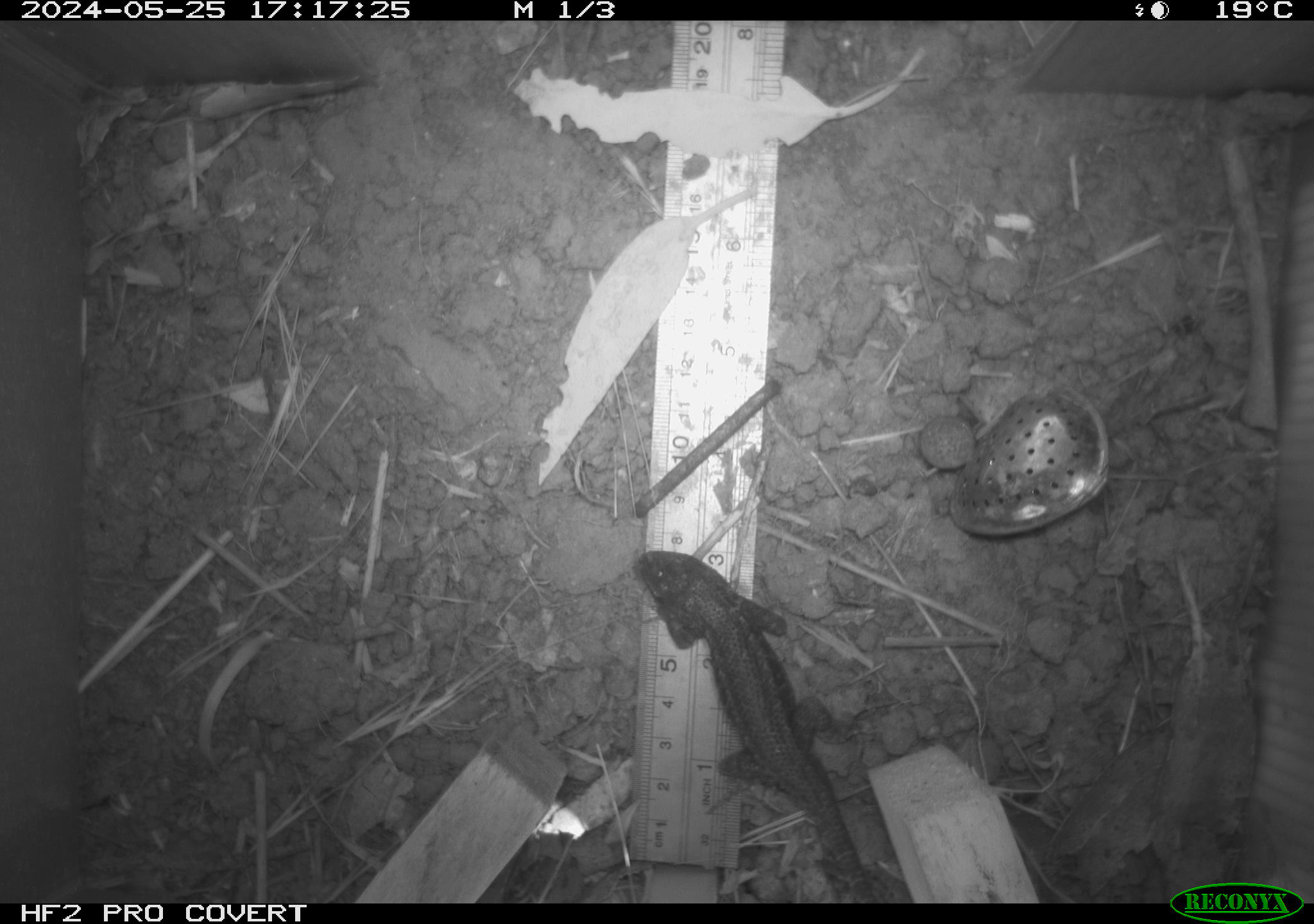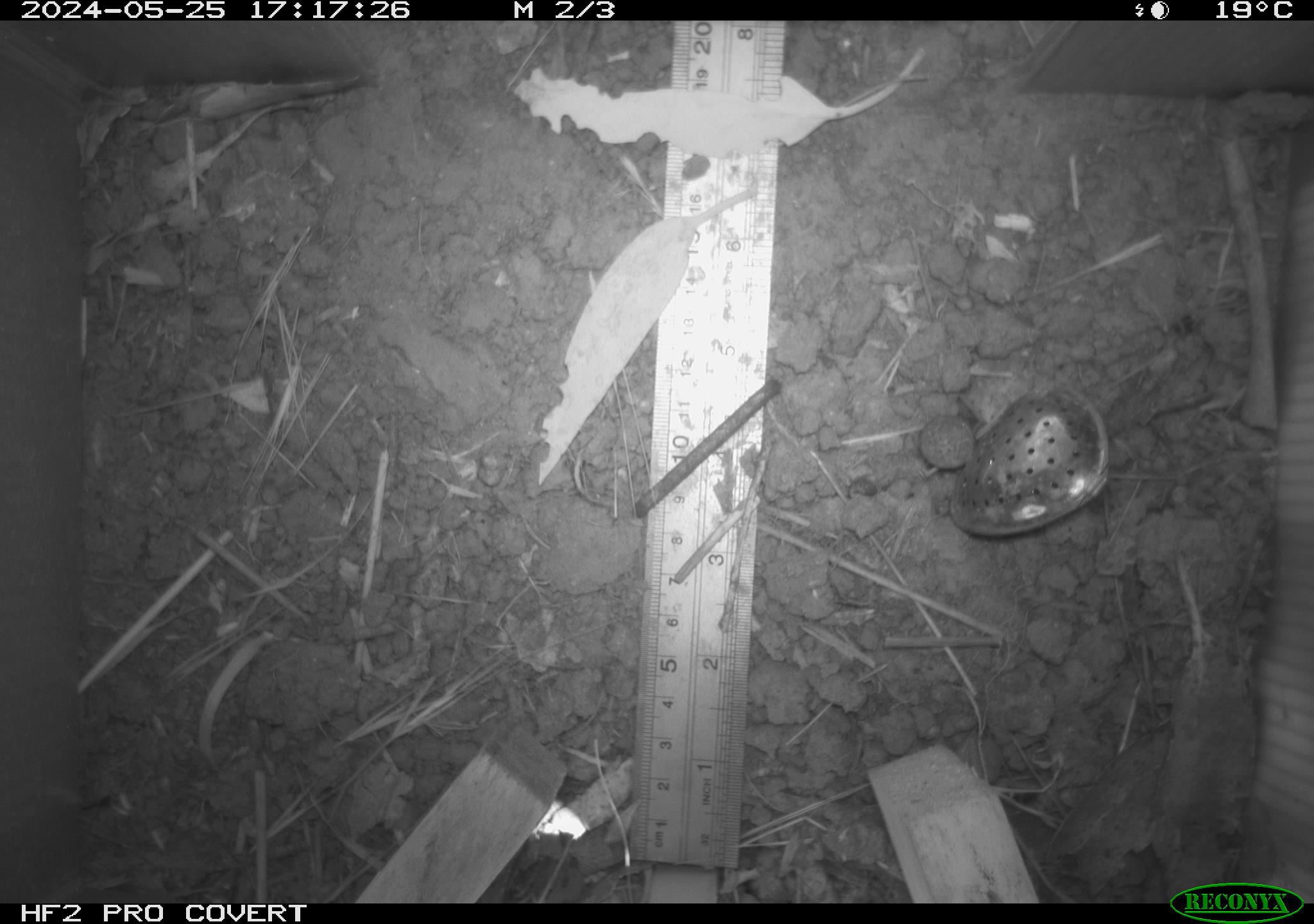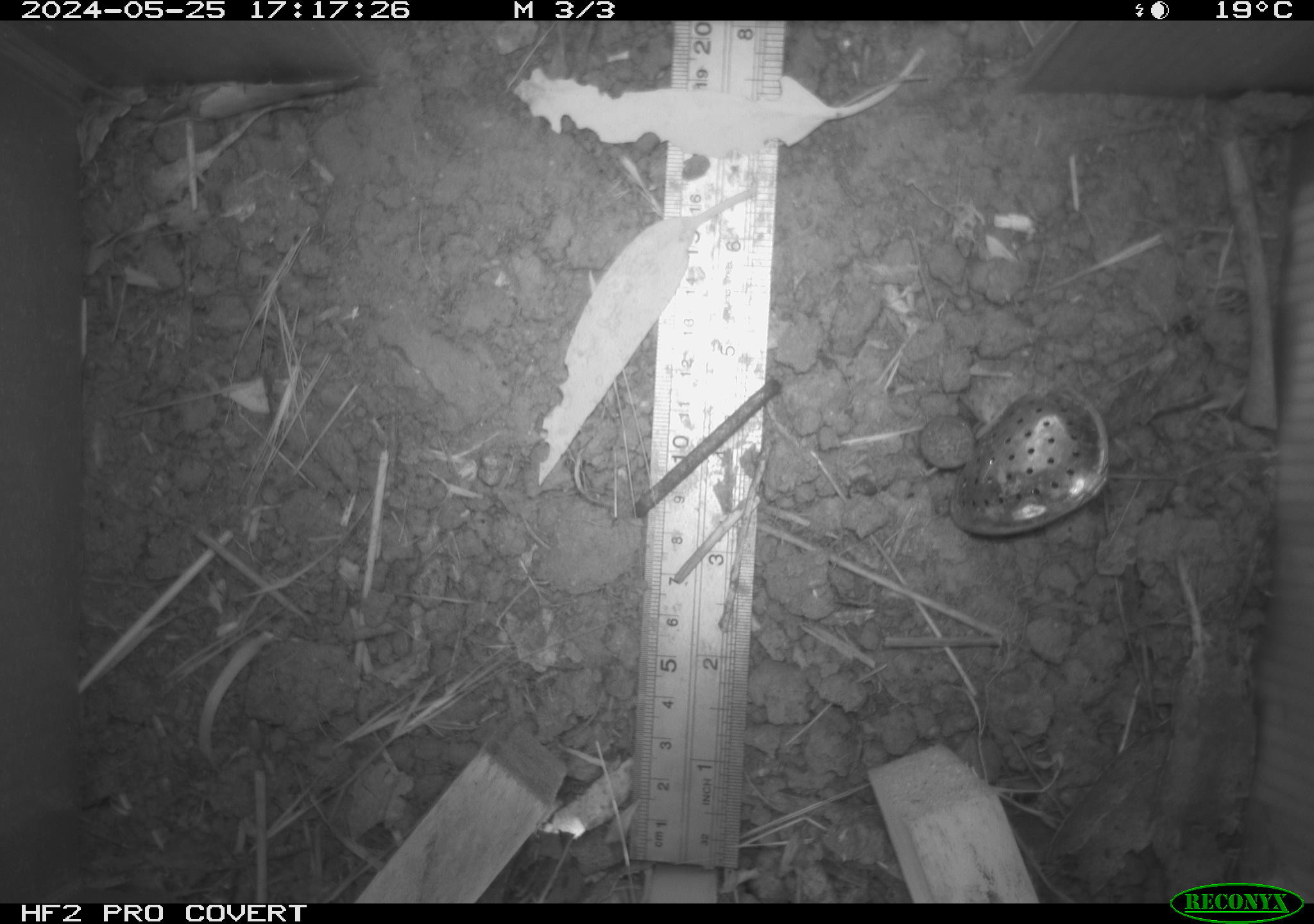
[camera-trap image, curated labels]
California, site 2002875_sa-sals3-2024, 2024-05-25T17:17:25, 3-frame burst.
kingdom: Animalia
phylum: Chordata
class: Reptilia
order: Squamata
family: Phrynosomatidae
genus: Sceloporus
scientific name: Sceloporus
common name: spiny lizards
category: sceloporus species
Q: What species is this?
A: Sceloporus species (spiny lizards) (Sceloporus).